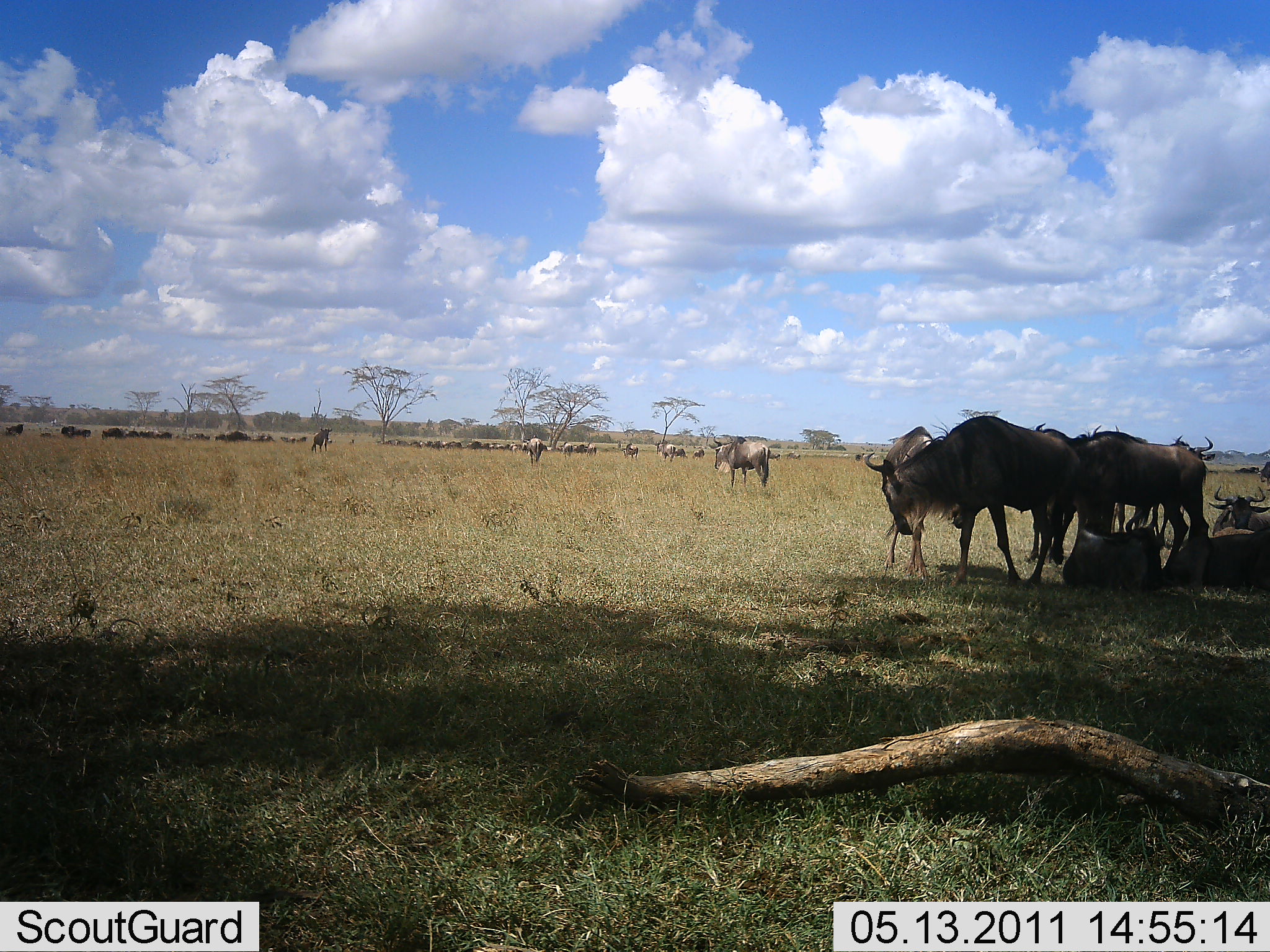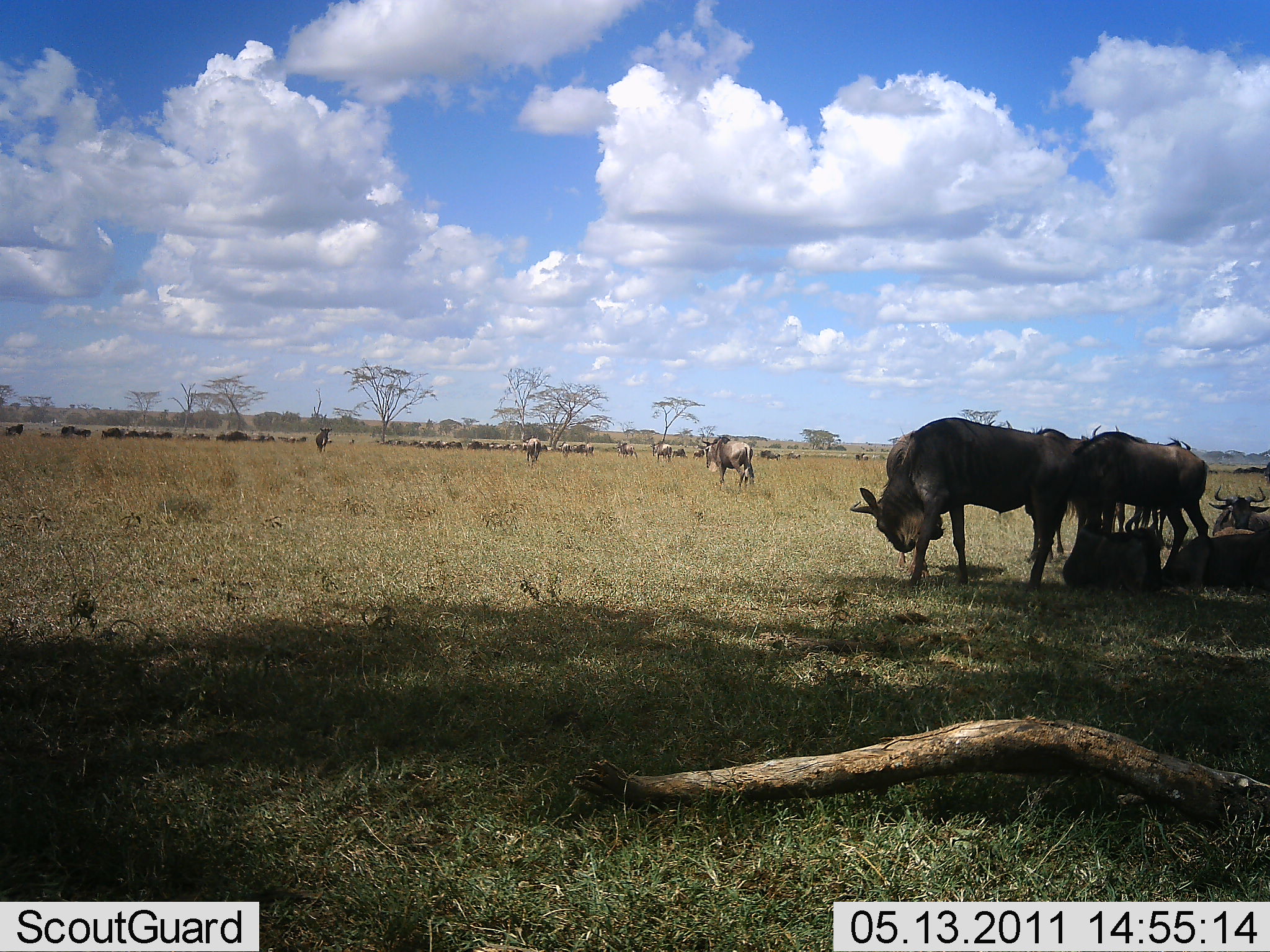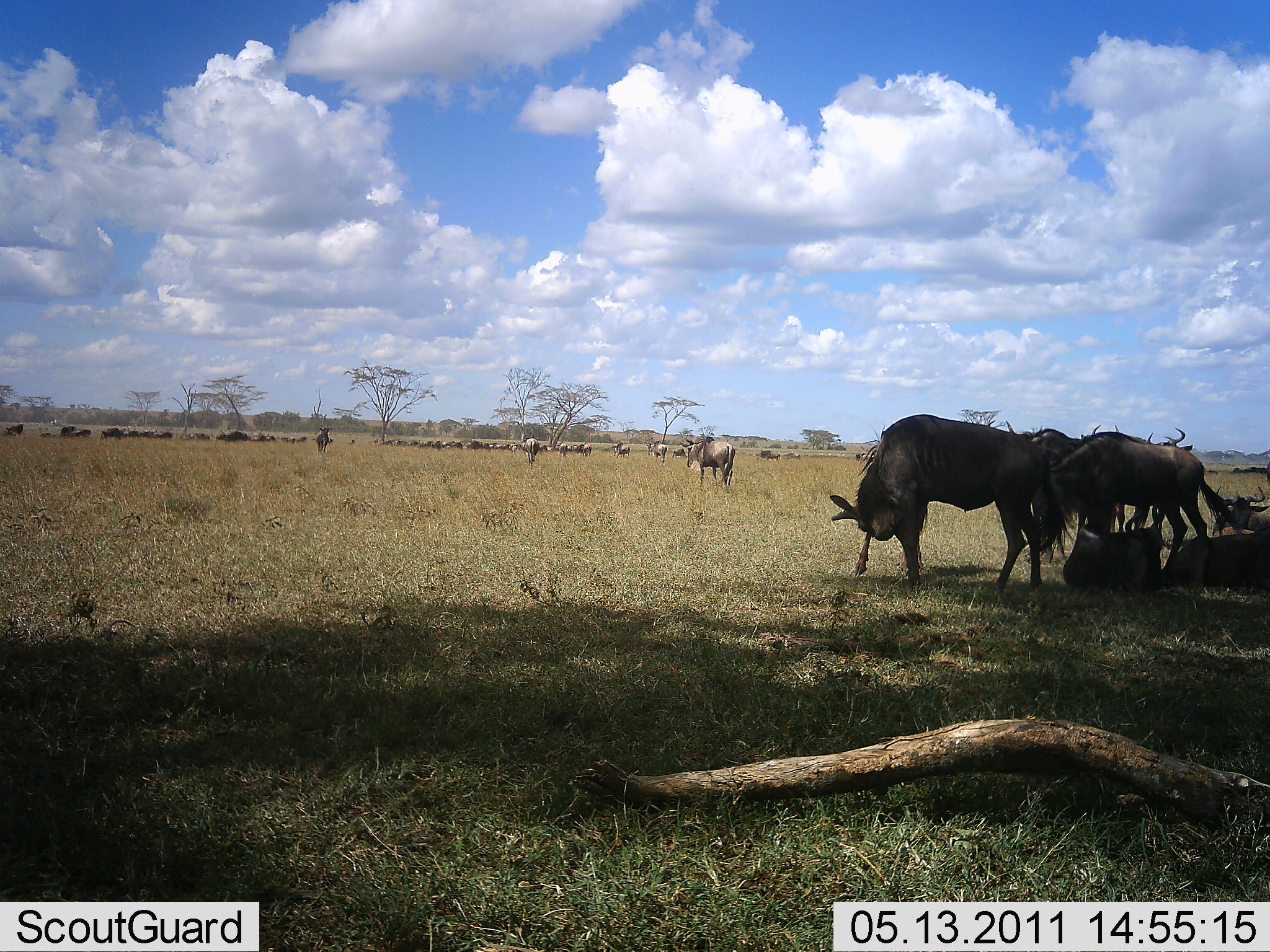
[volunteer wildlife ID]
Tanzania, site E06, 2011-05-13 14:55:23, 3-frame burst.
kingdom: Animalia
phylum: Chordata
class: Mammalia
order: Artiodactyla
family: Bovidae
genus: Connochaetes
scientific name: Connochaetes taurinus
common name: blue wildebeest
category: wildebeest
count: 51+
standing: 58%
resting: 17%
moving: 58%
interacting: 17%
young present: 0%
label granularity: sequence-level